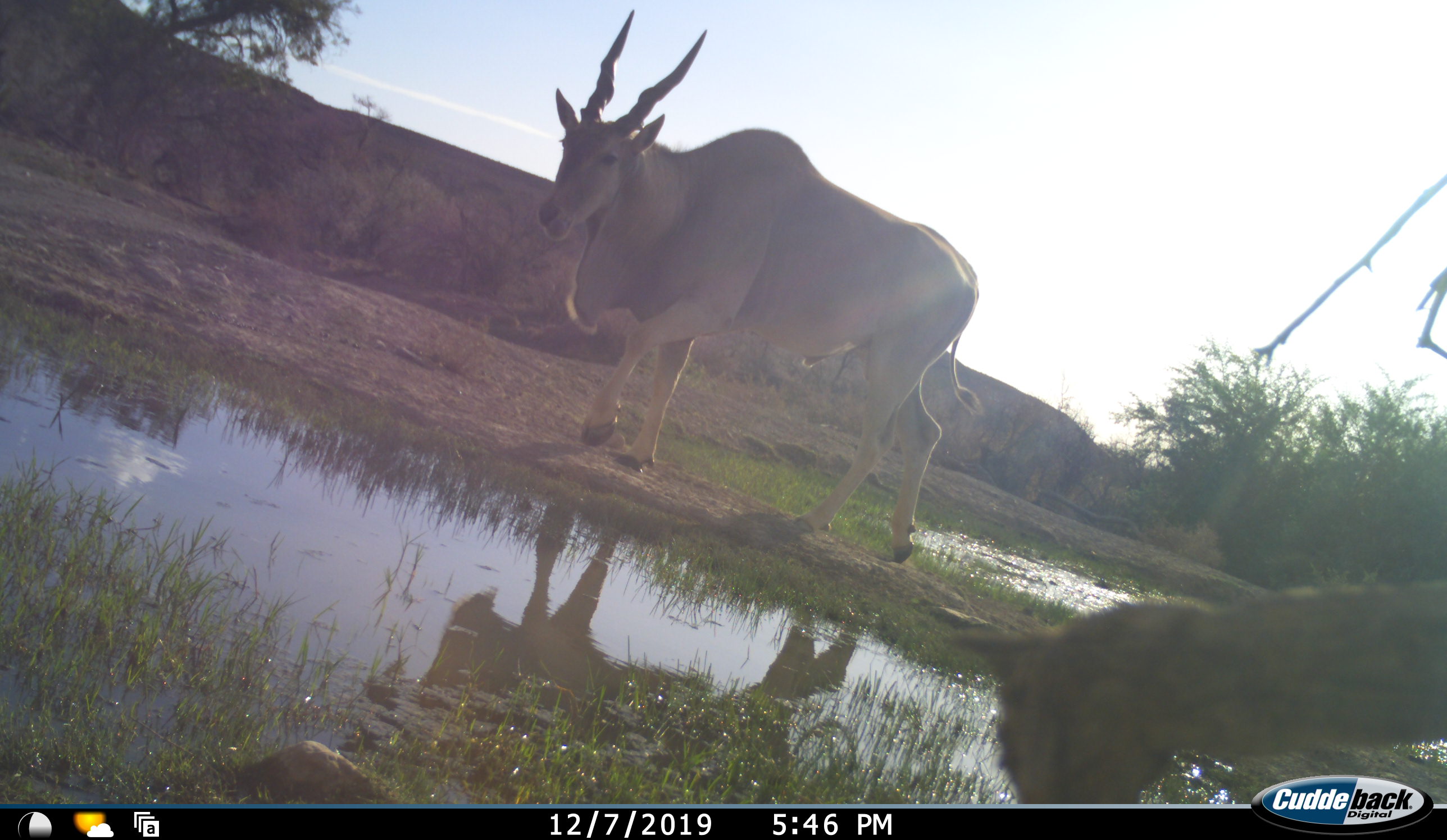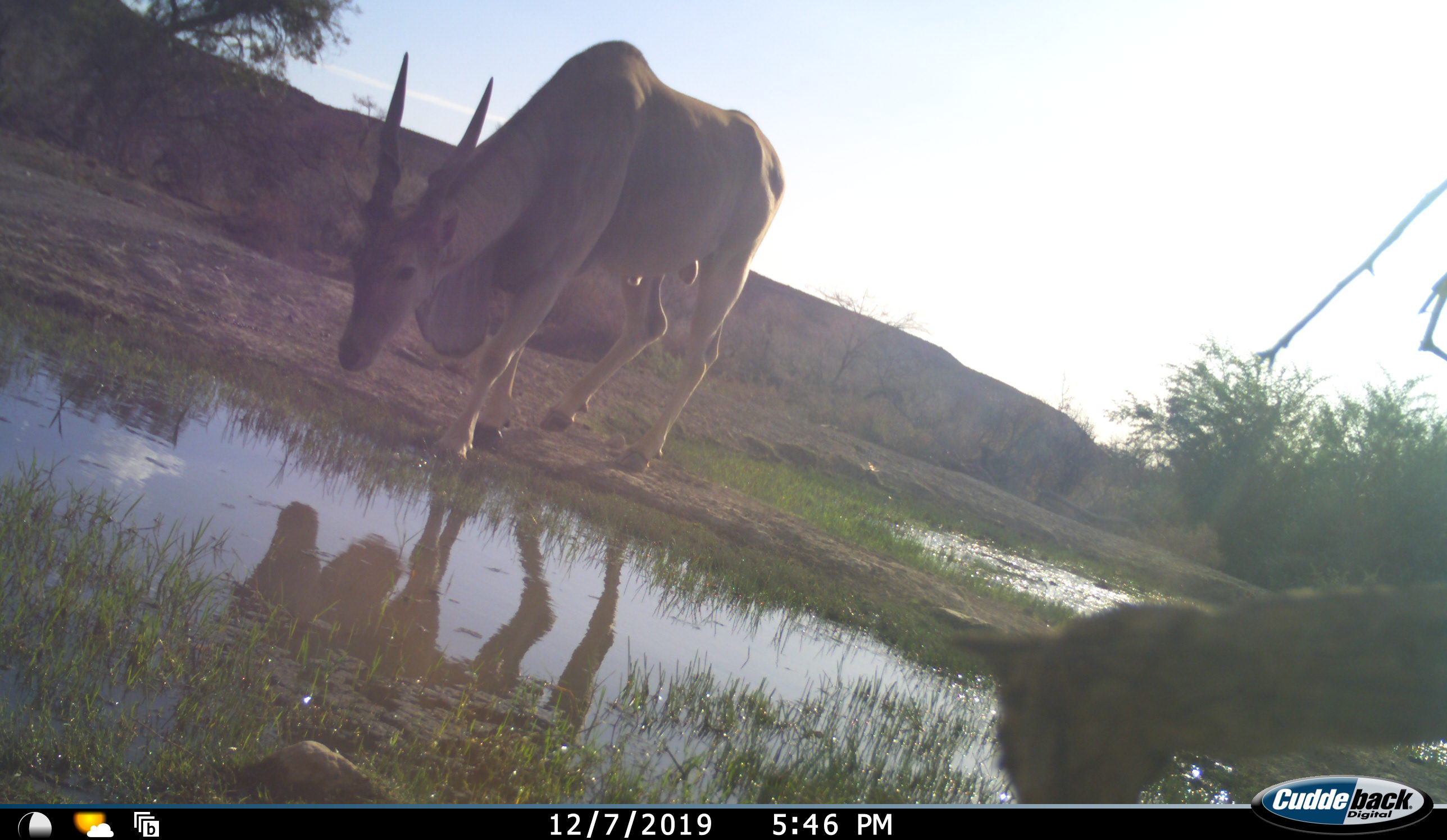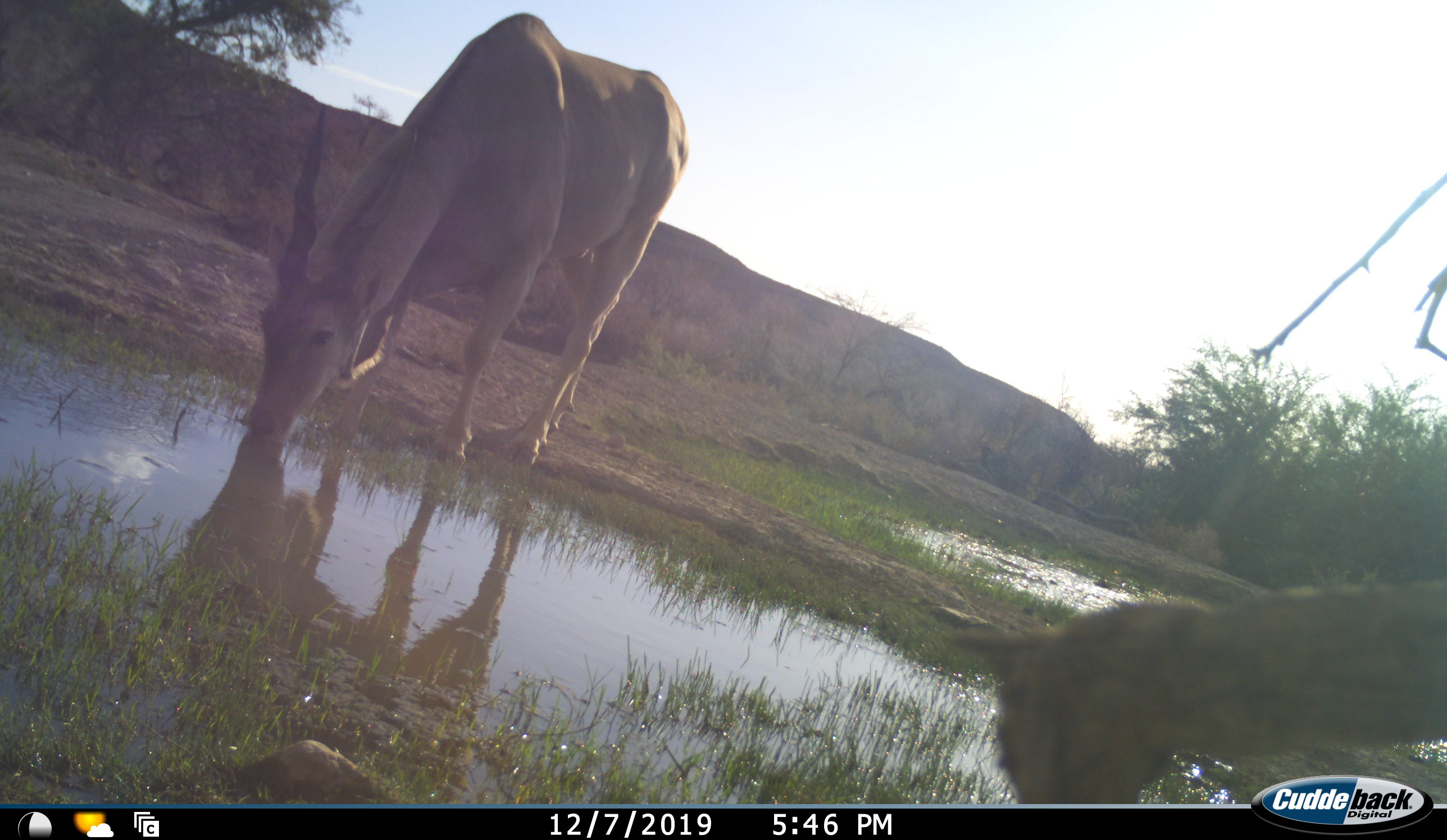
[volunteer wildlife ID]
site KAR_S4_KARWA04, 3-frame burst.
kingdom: Animalia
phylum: Chordata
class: Mammalia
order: Artiodactyla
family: Bovidae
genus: Tragelaphus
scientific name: Tragelaphus oryx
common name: eland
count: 1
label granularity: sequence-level